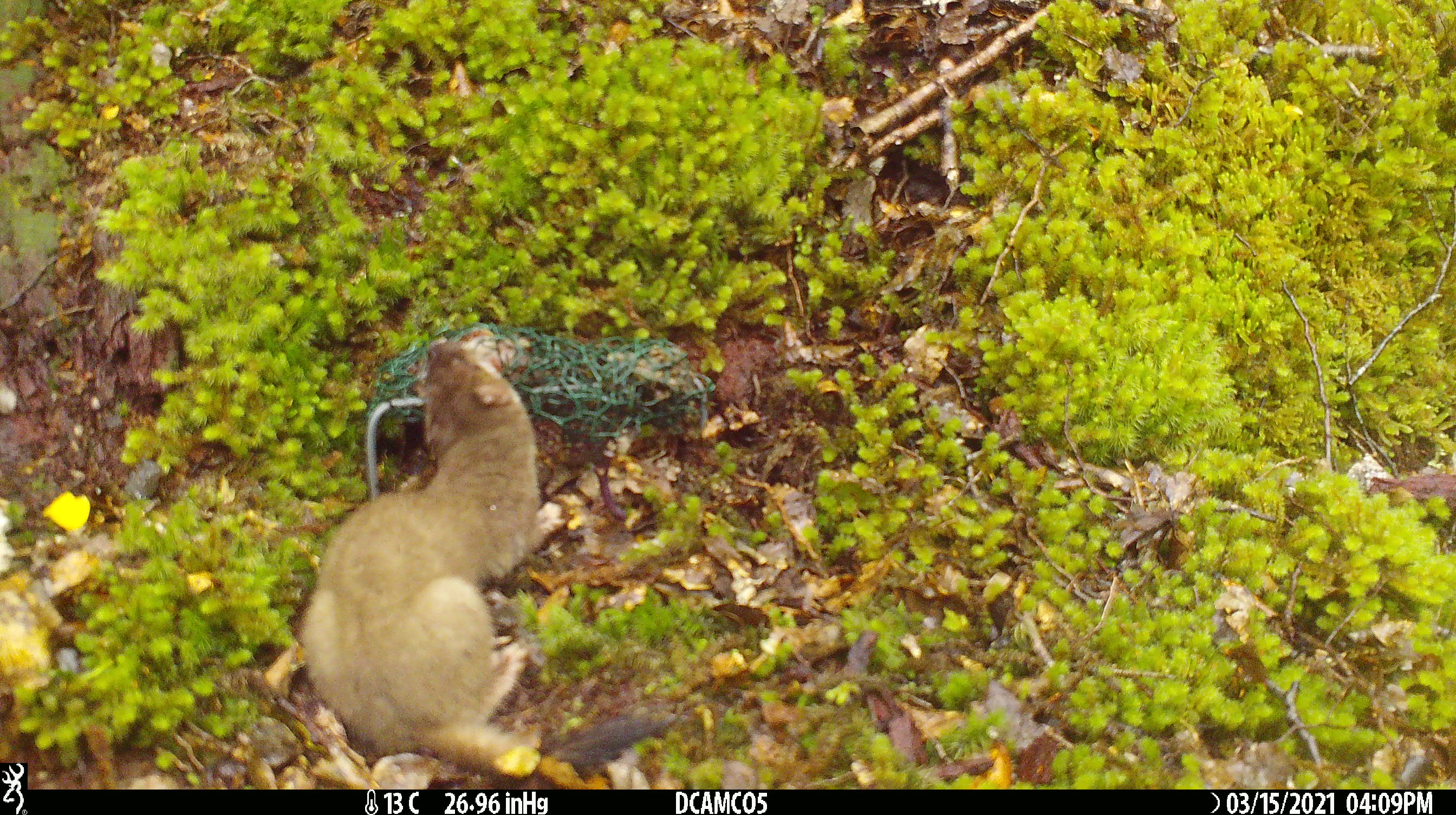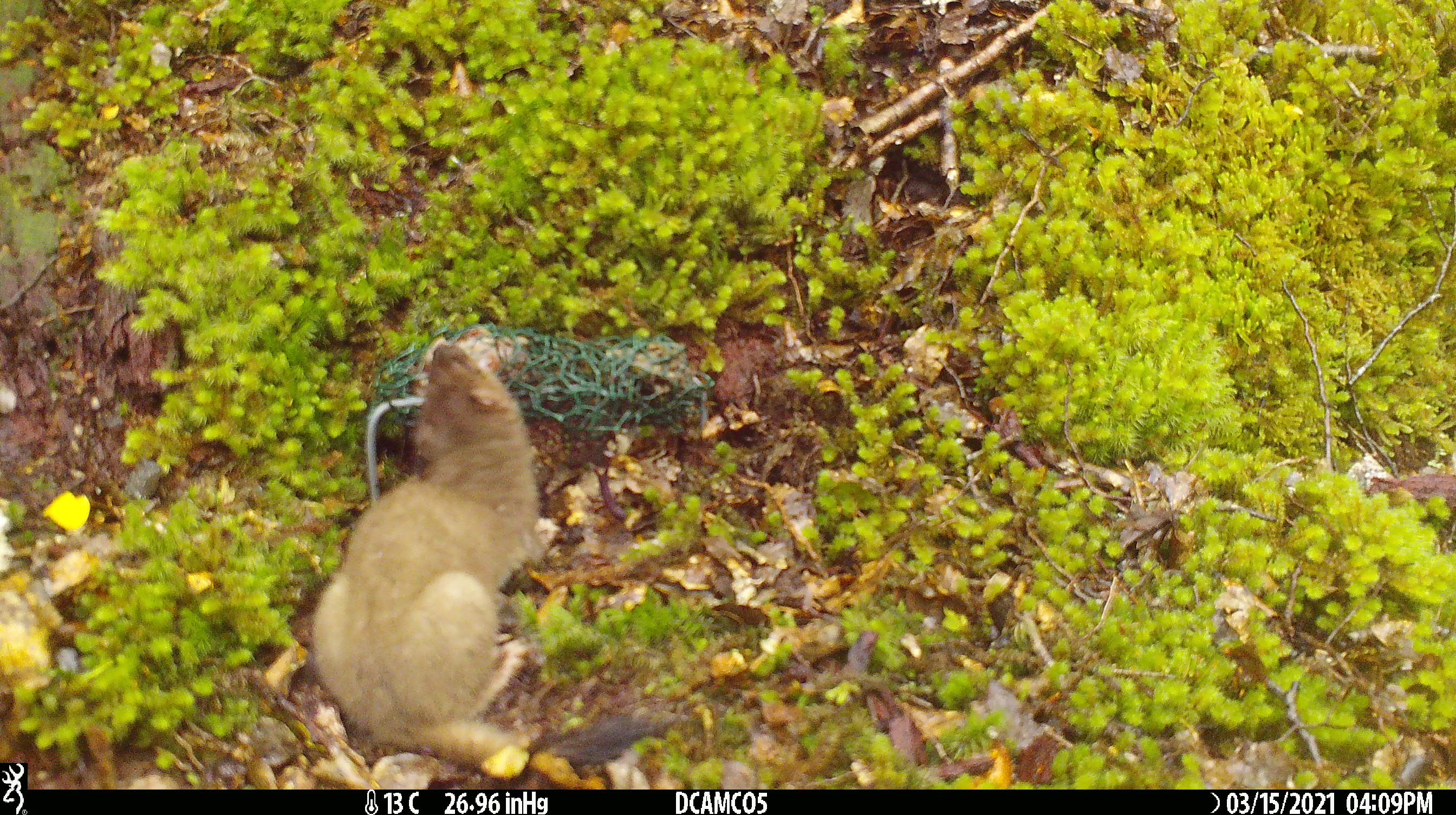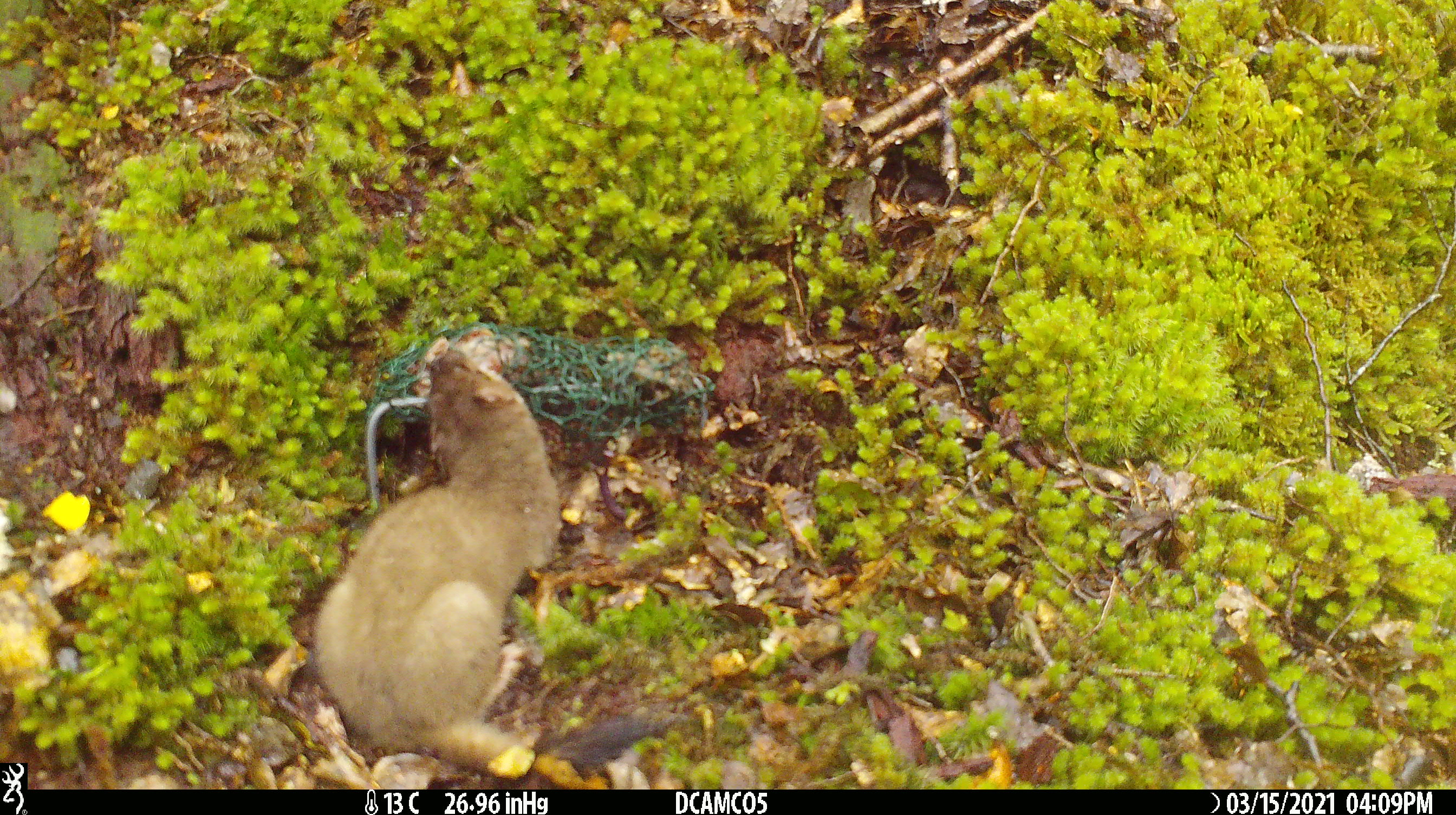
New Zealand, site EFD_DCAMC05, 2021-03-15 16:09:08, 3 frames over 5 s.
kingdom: Animalia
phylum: Chordata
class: Mammalia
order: Carnivora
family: Mustelidae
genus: Mustela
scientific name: Mustela erminea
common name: stoat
Stoat (Mustela erminea).